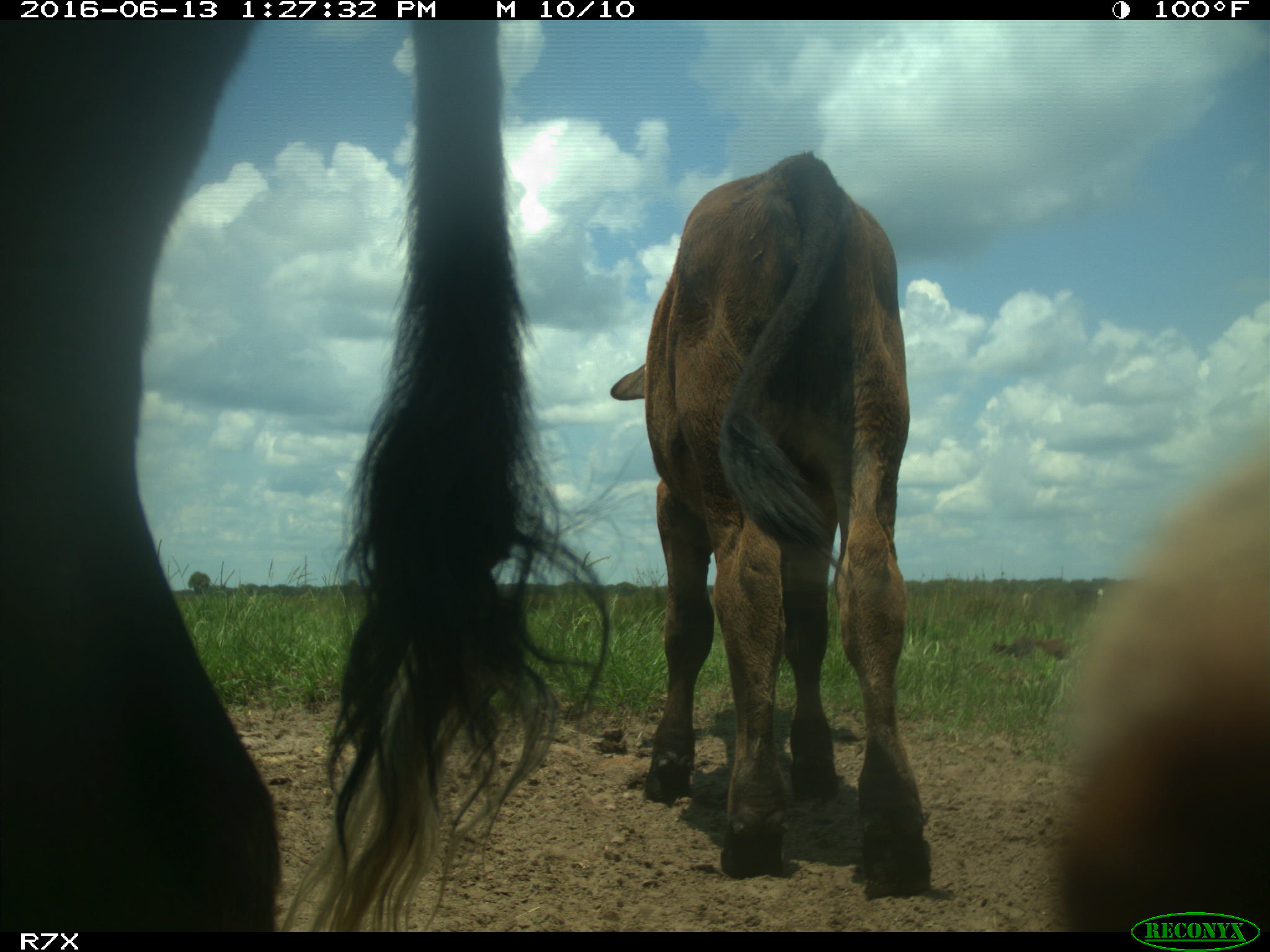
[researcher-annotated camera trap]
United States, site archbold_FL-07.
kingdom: Animalia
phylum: Chordata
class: Mammalia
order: Artiodactyla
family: Bovidae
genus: Bos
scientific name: Bos taurus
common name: domestic cow